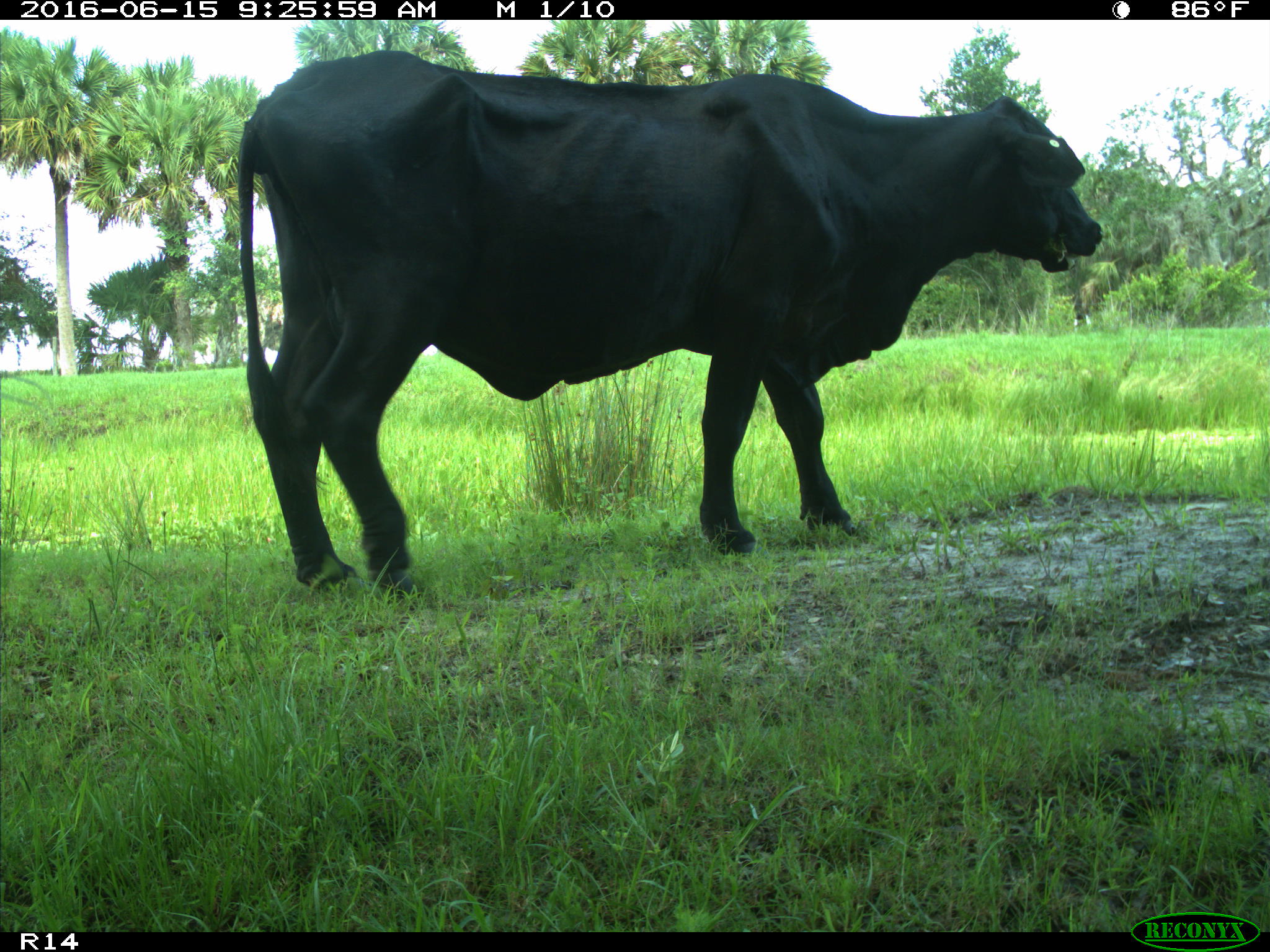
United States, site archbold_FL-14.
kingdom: Animalia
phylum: Chordata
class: Mammalia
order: Artiodactyla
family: Bovidae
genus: Bos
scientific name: Bos taurus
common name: domestic cow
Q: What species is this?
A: Bos taurus (domestic cow).